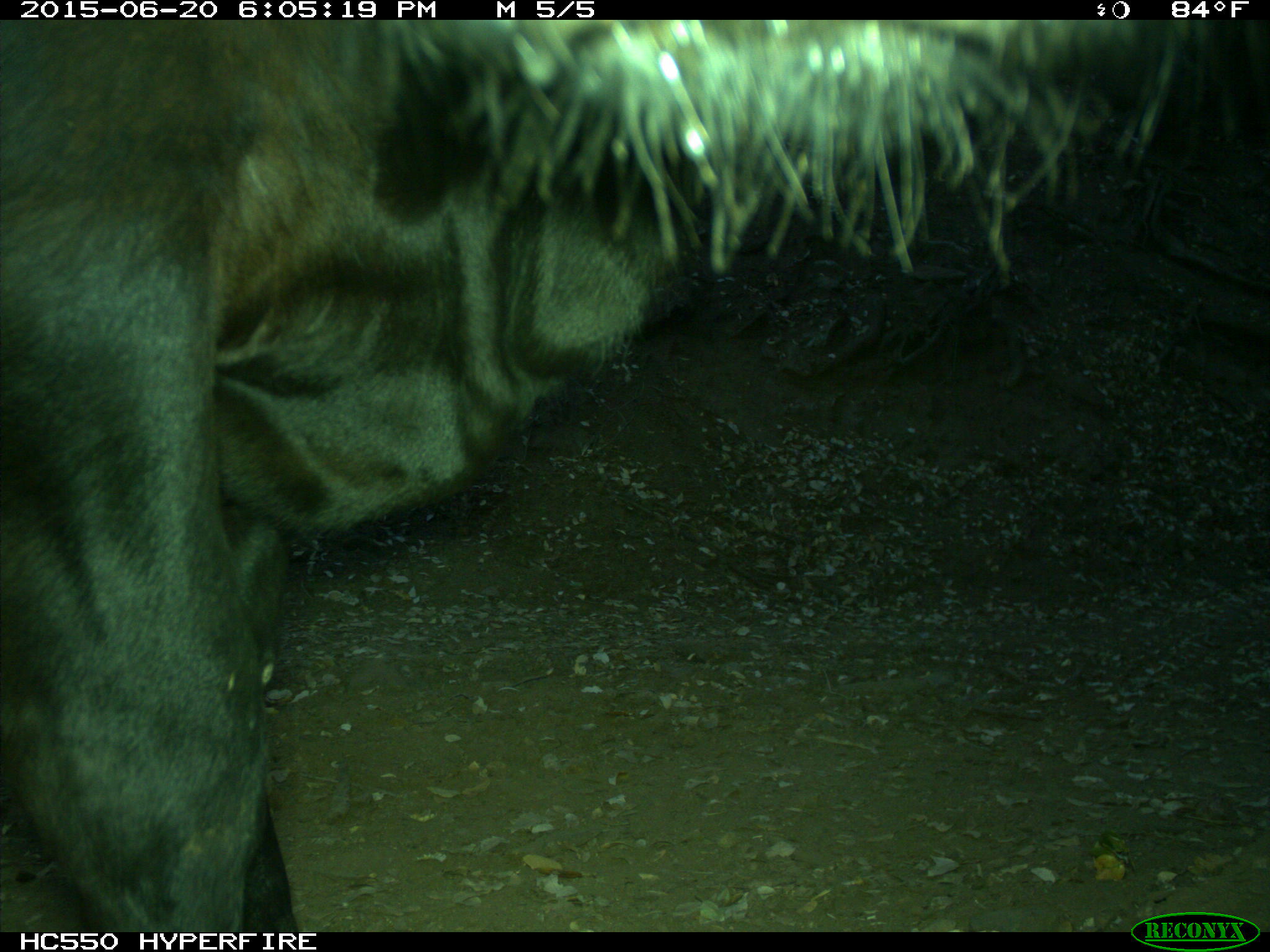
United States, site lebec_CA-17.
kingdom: Animalia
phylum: Chordata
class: Mammalia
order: Artiodactyla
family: Bovidae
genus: Bos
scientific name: Bos taurus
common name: domestic cow